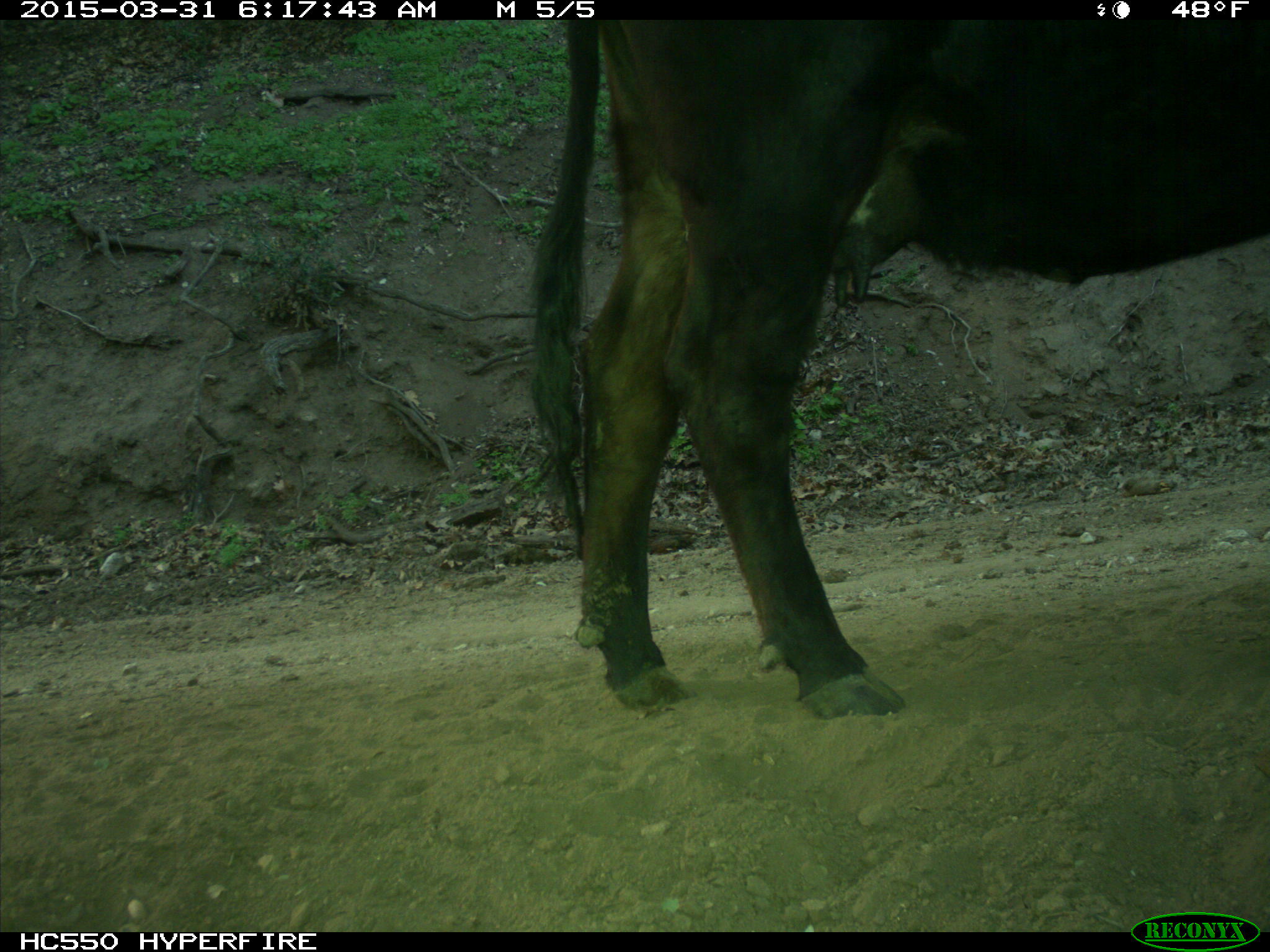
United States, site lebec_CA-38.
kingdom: Animalia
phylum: Chordata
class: Mammalia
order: Artiodactyla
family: Bovidae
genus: Bos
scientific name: Bos taurus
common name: domestic cow